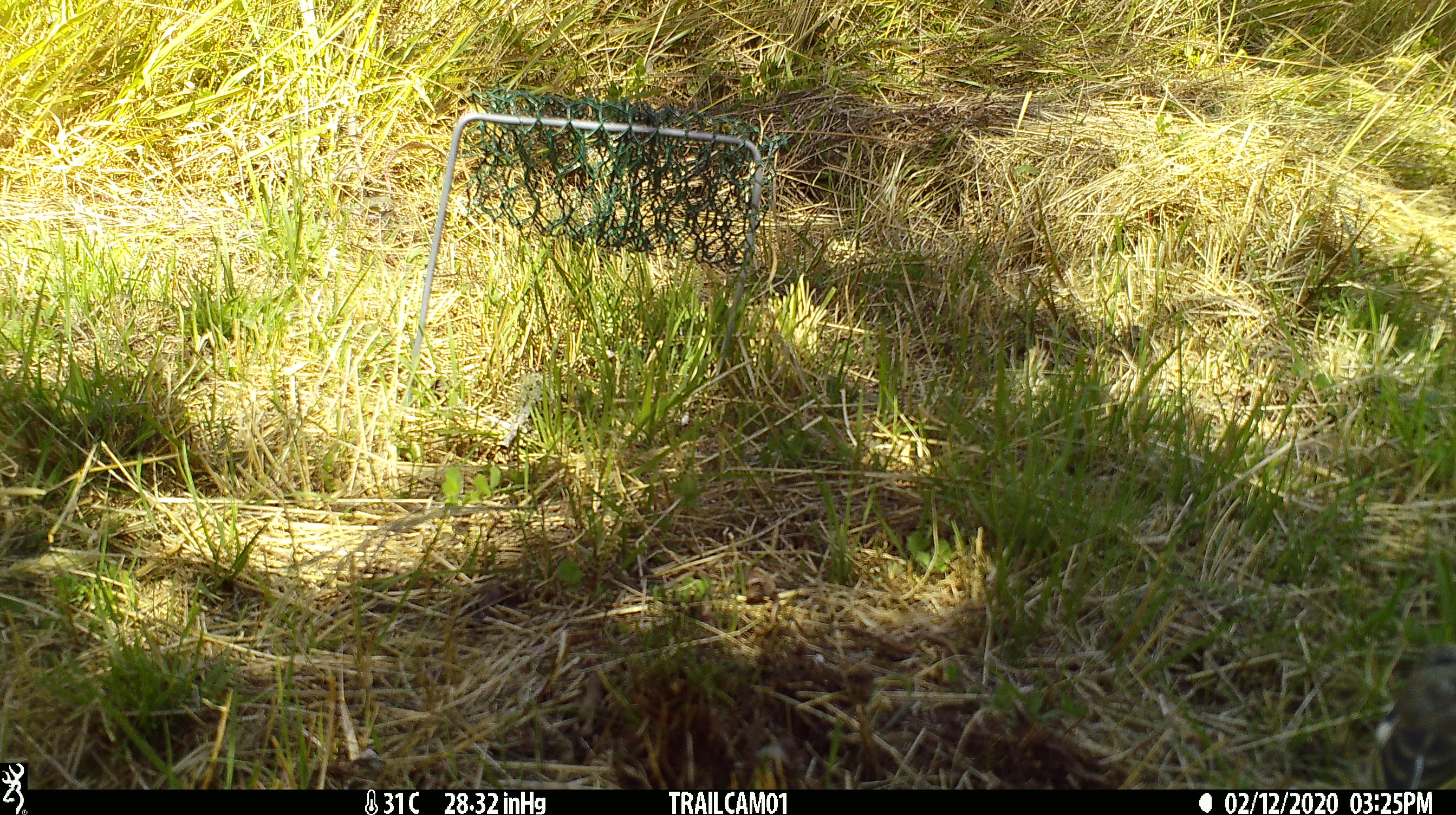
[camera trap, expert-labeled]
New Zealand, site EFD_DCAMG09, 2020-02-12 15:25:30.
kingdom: Animalia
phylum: Chordata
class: Aves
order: Passeriformes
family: Fringillidae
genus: Fringilla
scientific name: Fringilla coelebs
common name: common chaffinch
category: chaffinch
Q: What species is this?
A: Chaffinch (common chaffinch) (Fringilla coelebs).